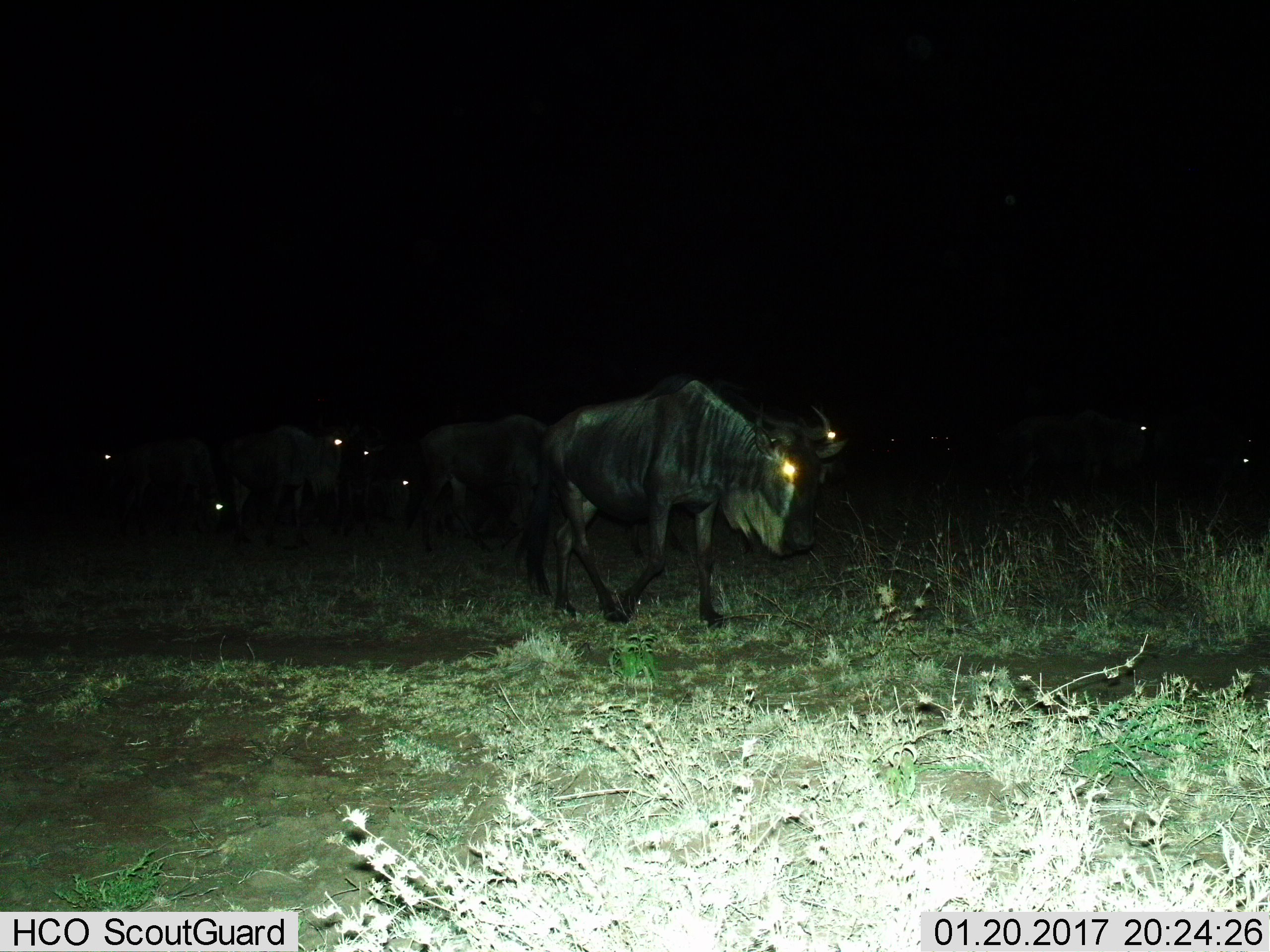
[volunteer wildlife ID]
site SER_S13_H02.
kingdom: Animalia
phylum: Chordata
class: Mammalia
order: Artiodactyla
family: Bovidae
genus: Connochaetes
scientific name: Connochaetes taurinus taurinus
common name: blue wildebeest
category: wildebeestblue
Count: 11-50.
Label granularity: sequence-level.